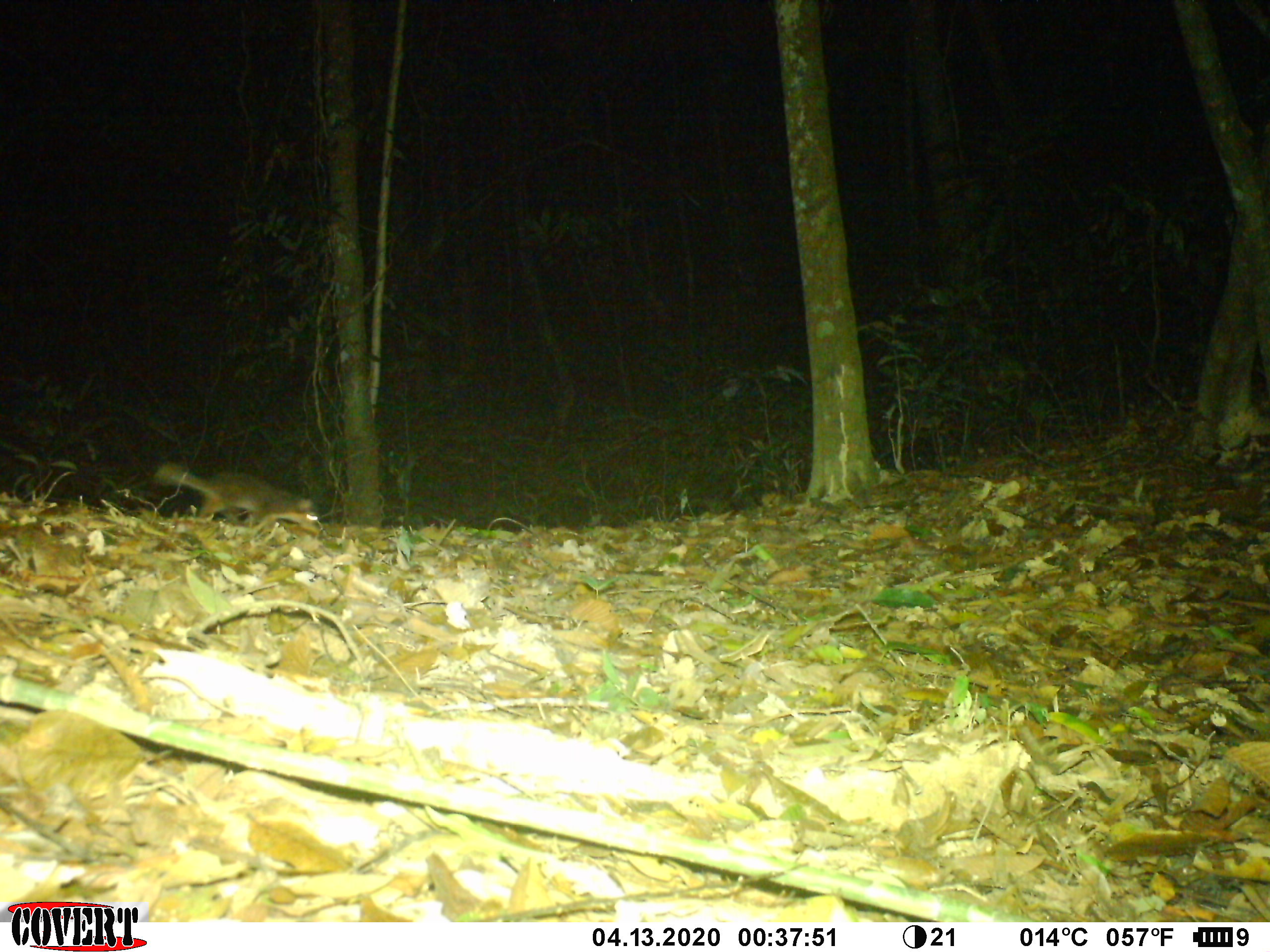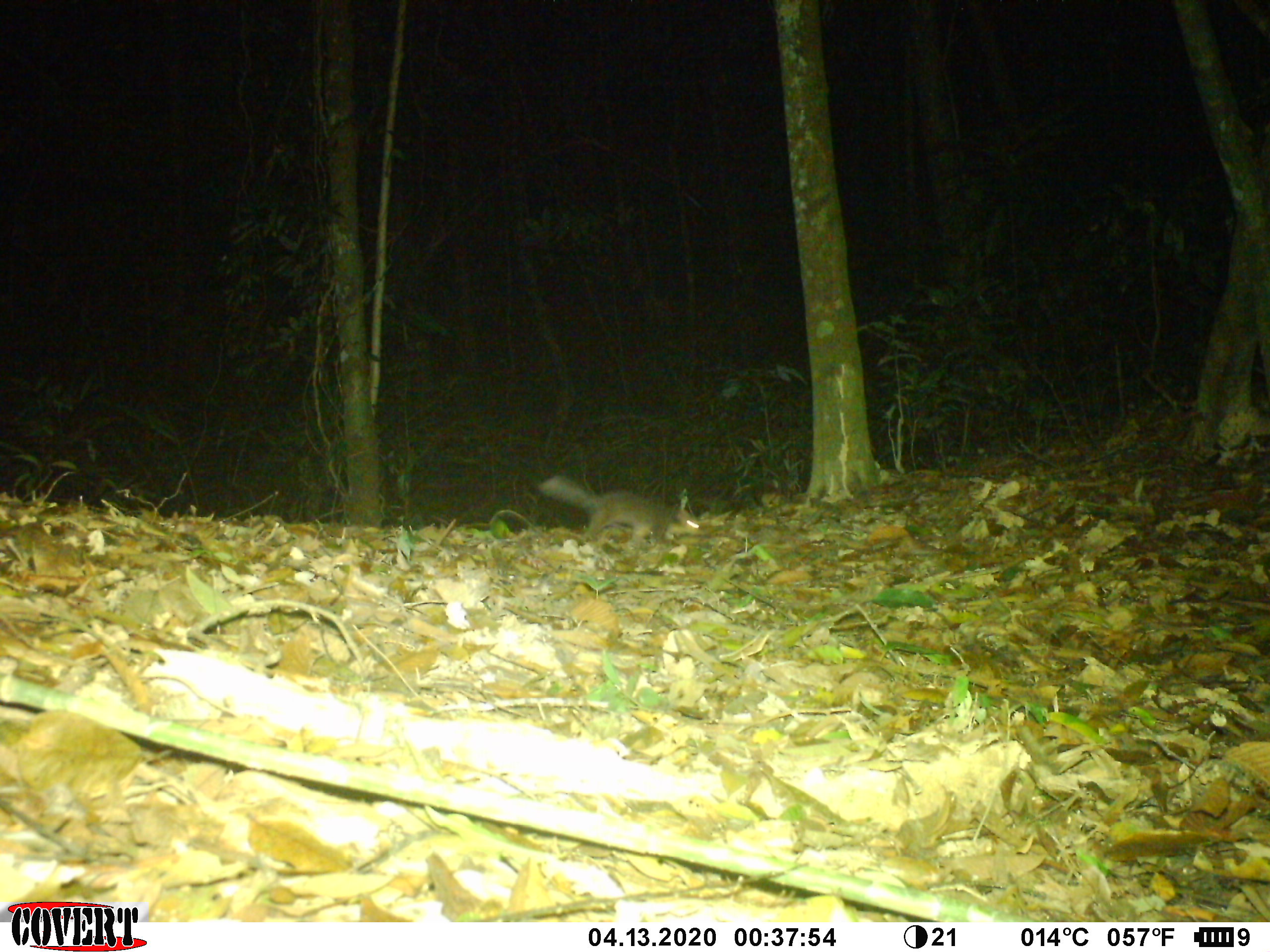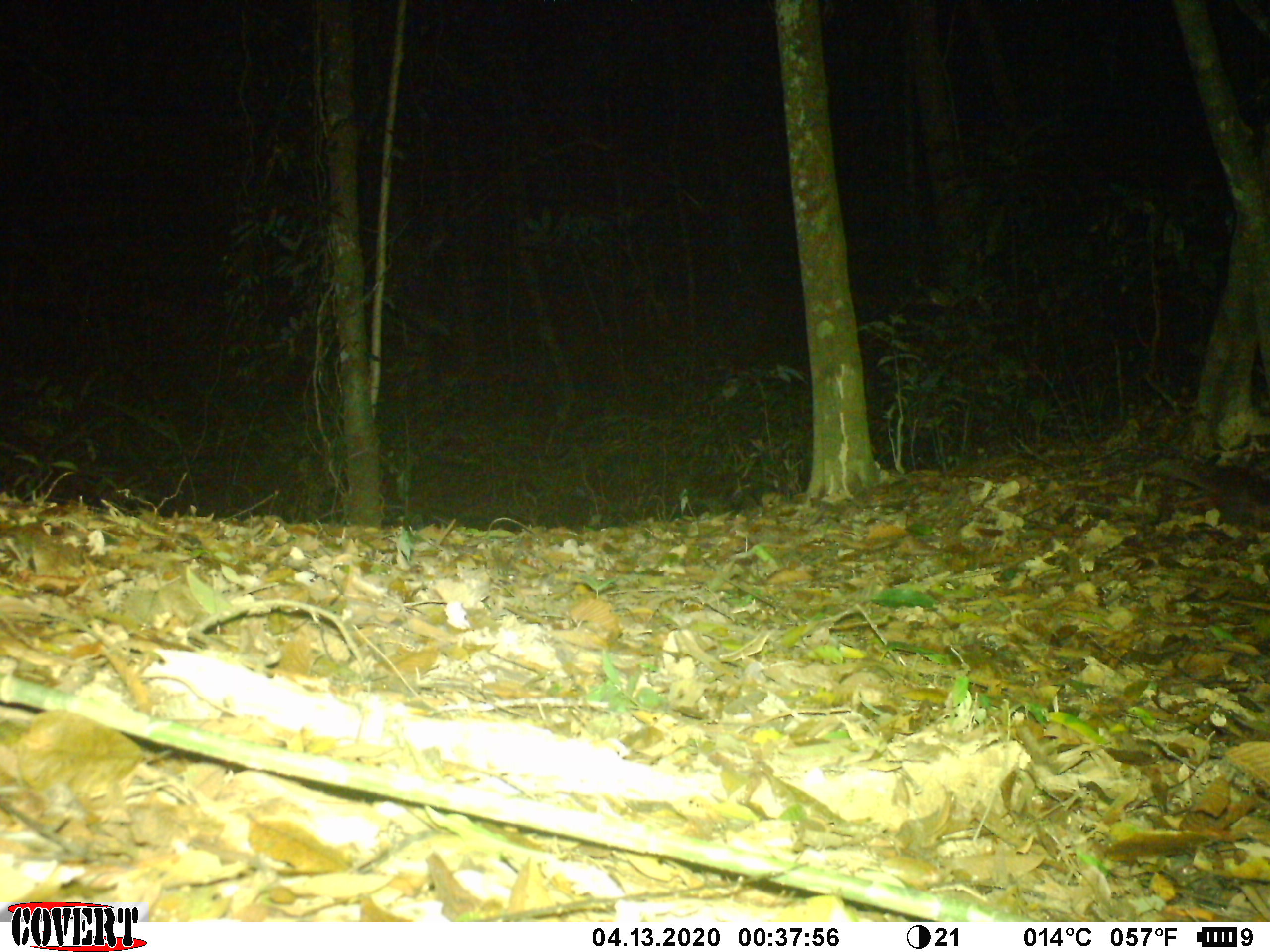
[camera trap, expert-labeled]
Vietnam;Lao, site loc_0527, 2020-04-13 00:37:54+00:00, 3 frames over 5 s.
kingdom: Animalia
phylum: Chordata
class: Mammalia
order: Carnivora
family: Mustelidae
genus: Melogale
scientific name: Melogale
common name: ferret badger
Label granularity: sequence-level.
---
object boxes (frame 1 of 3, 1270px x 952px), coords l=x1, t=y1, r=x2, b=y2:
ferret badger: l=153, t=462, r=323, b=538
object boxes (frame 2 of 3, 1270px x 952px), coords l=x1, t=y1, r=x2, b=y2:
ferret badger: l=537, t=473, r=703, b=548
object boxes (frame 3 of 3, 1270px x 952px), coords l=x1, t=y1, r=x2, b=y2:
ferret badger: l=1145, t=450, r=1270, b=534